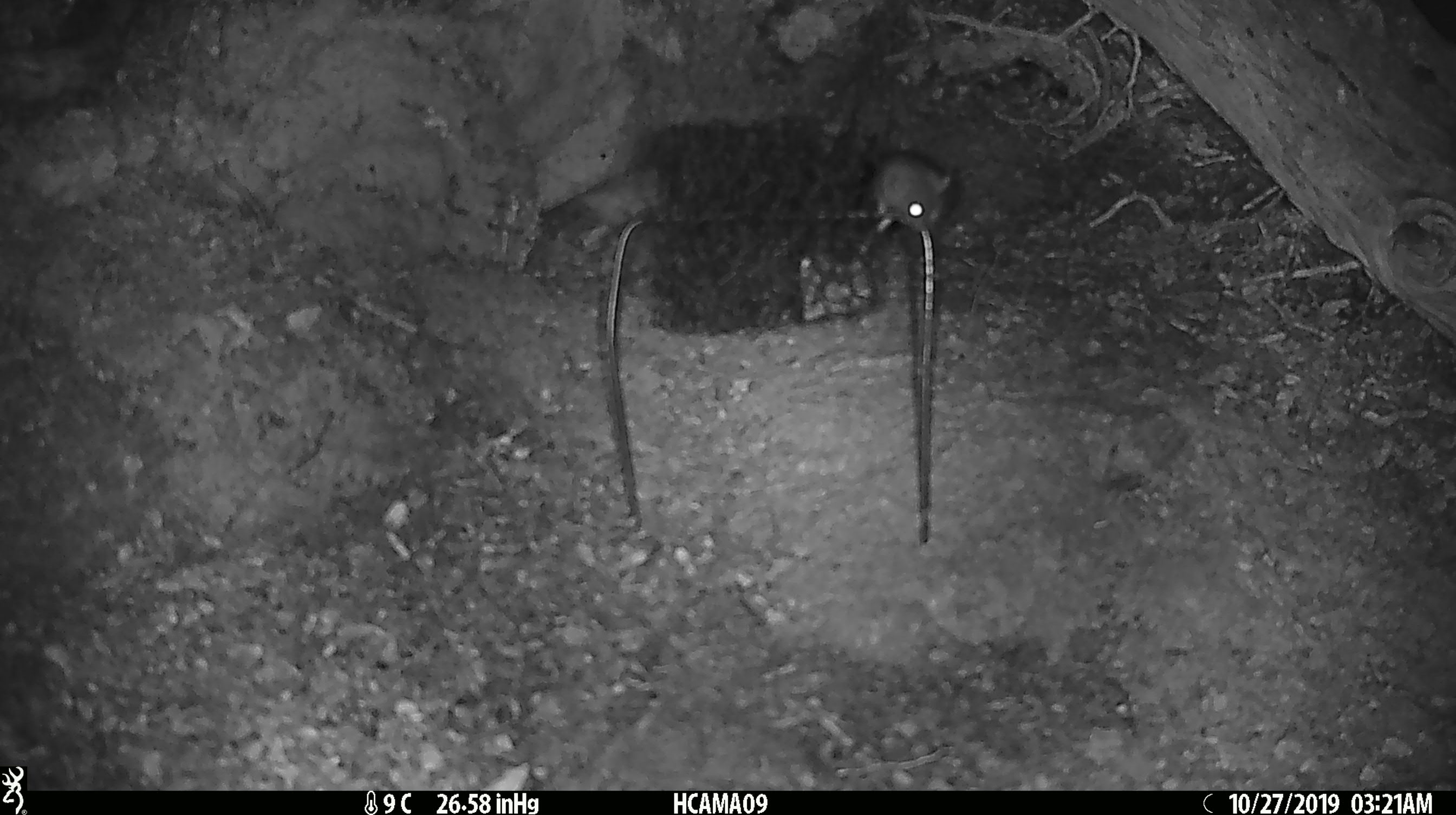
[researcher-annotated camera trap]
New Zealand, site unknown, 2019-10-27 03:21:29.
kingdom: Animalia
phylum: Chordata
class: Mammalia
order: Rodentia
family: Muridae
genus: Mus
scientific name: Mus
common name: mouse